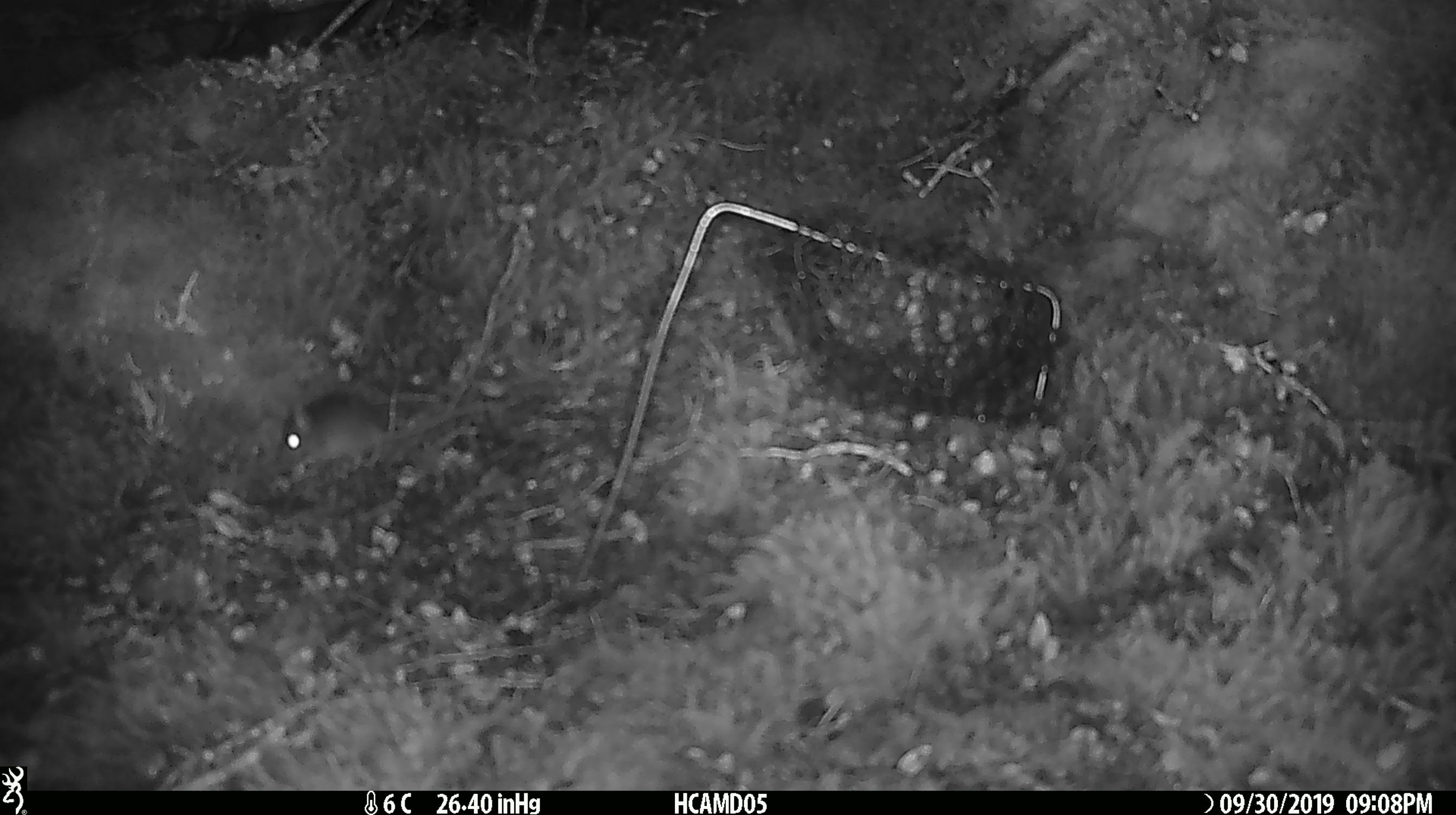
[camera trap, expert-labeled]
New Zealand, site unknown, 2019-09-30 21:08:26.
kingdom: Animalia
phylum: Chordata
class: Mammalia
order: Rodentia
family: Muridae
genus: Mus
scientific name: Mus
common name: mouse